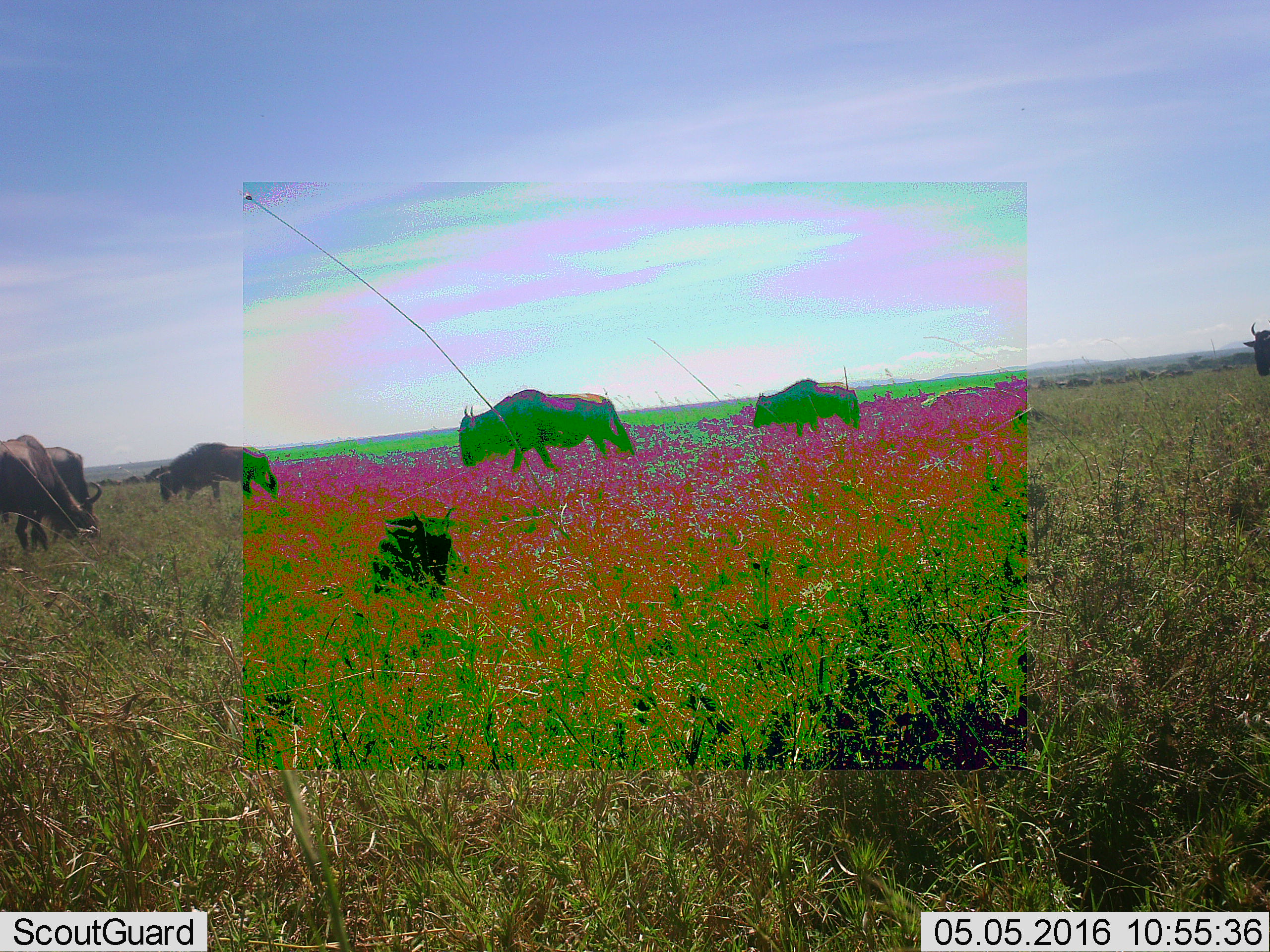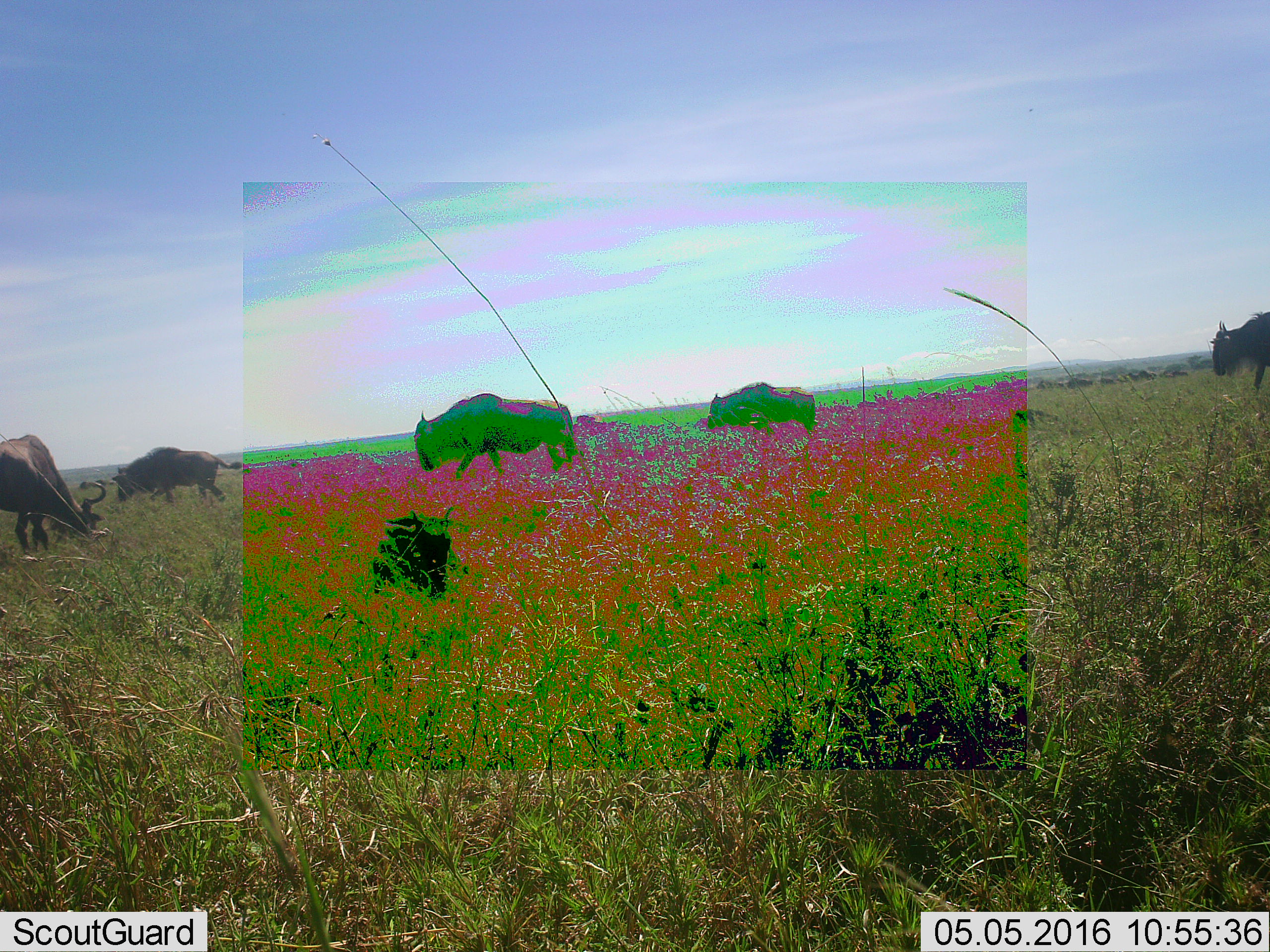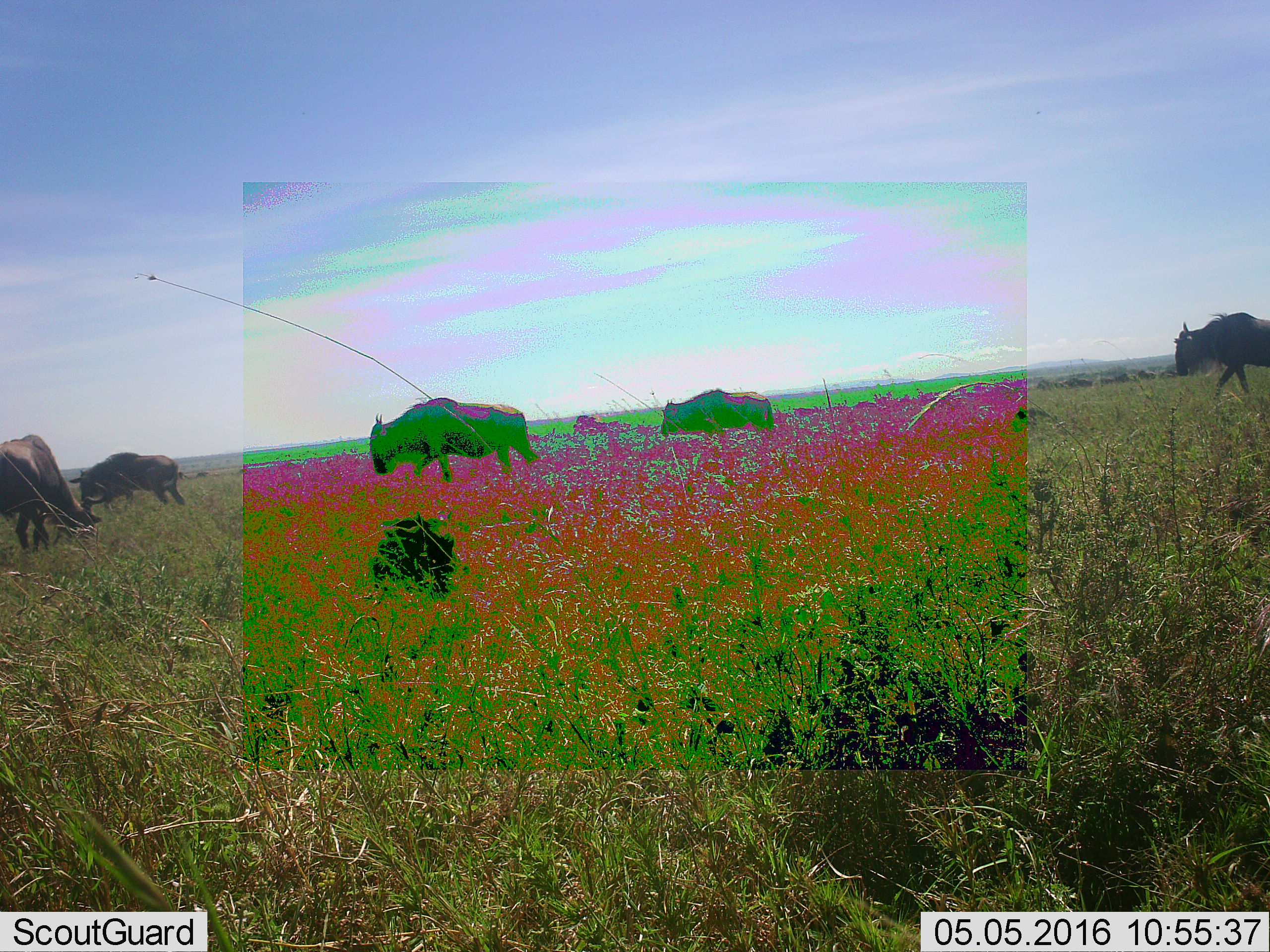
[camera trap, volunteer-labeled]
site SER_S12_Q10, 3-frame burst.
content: unidentified animal